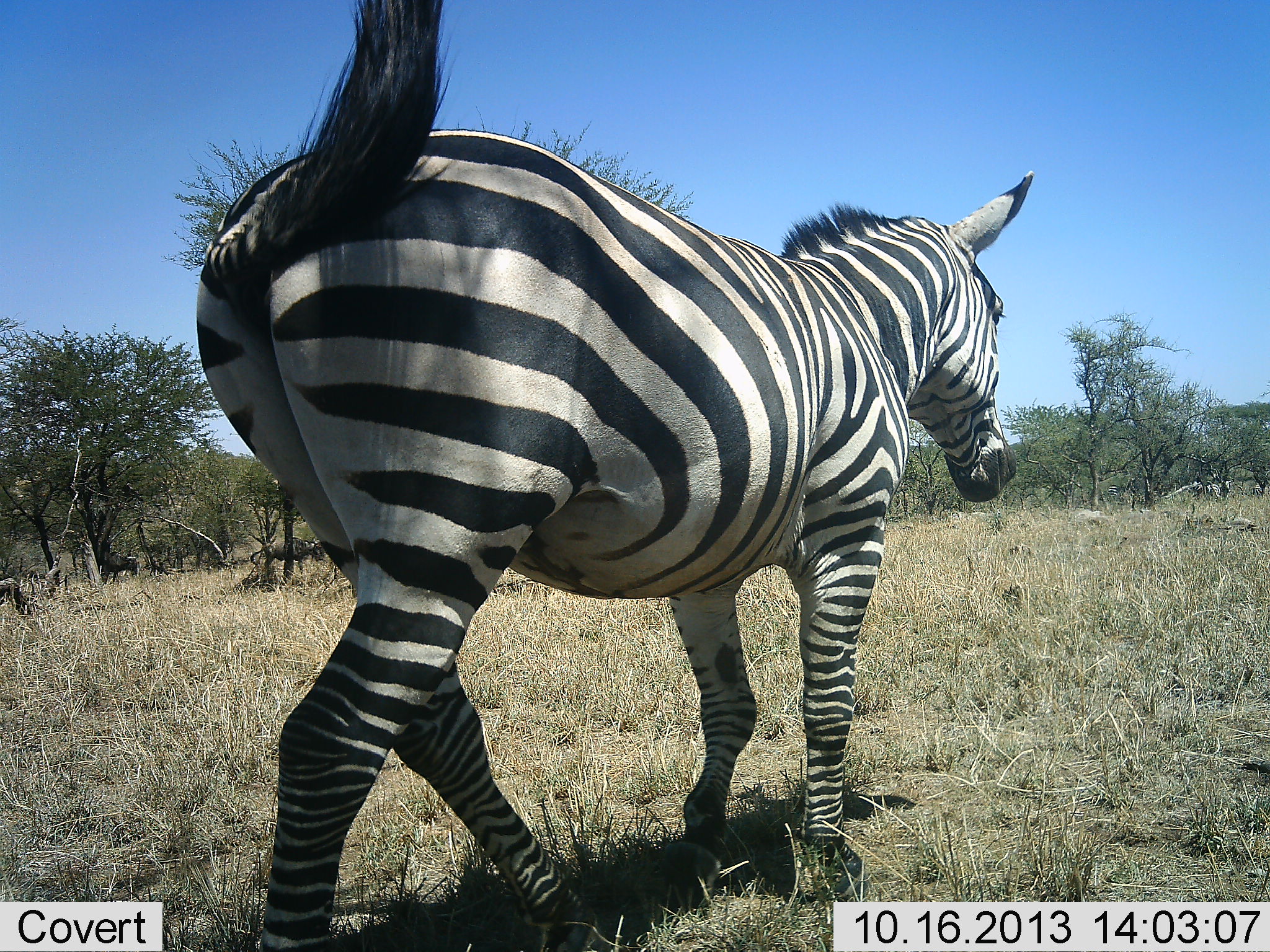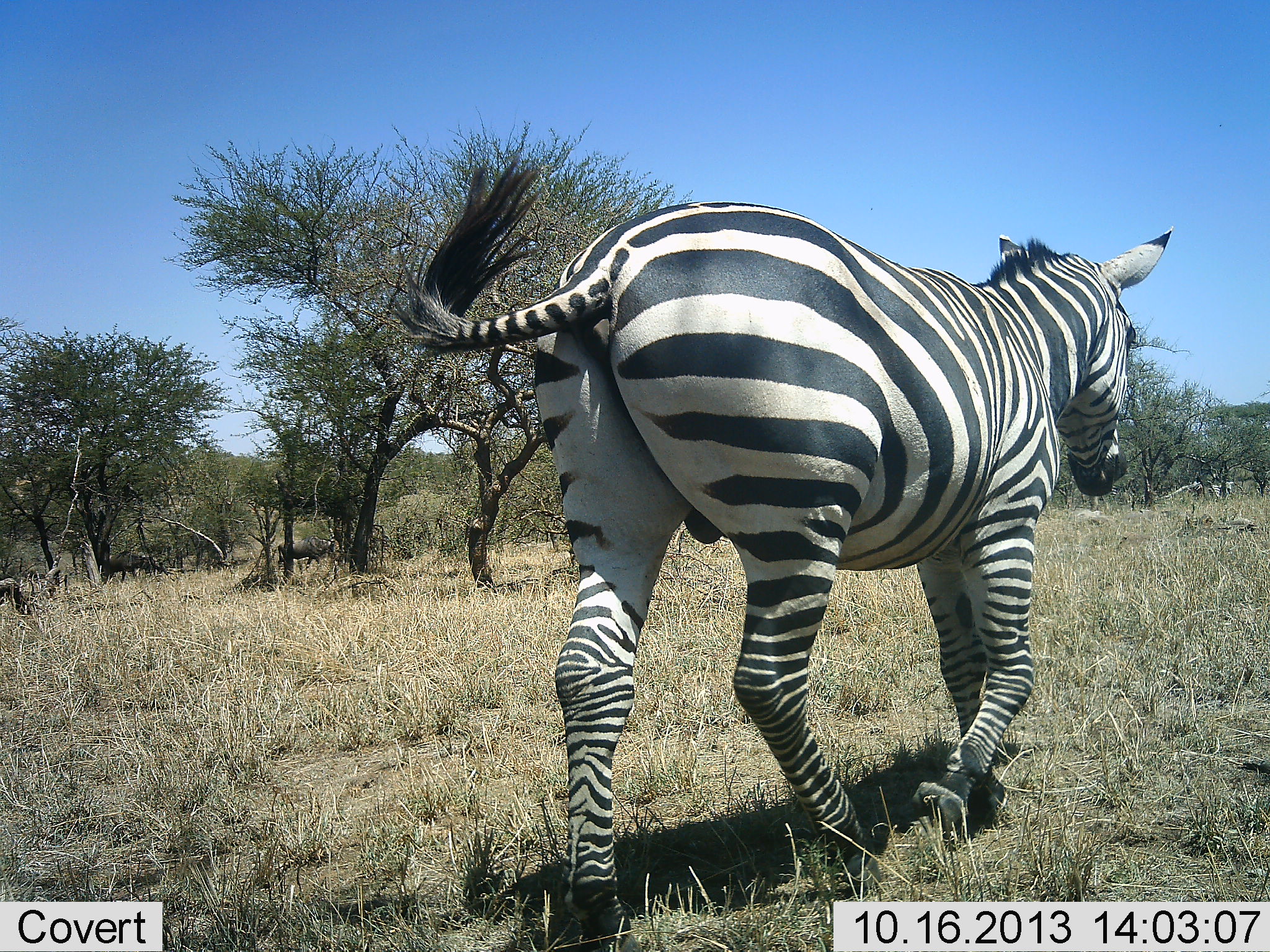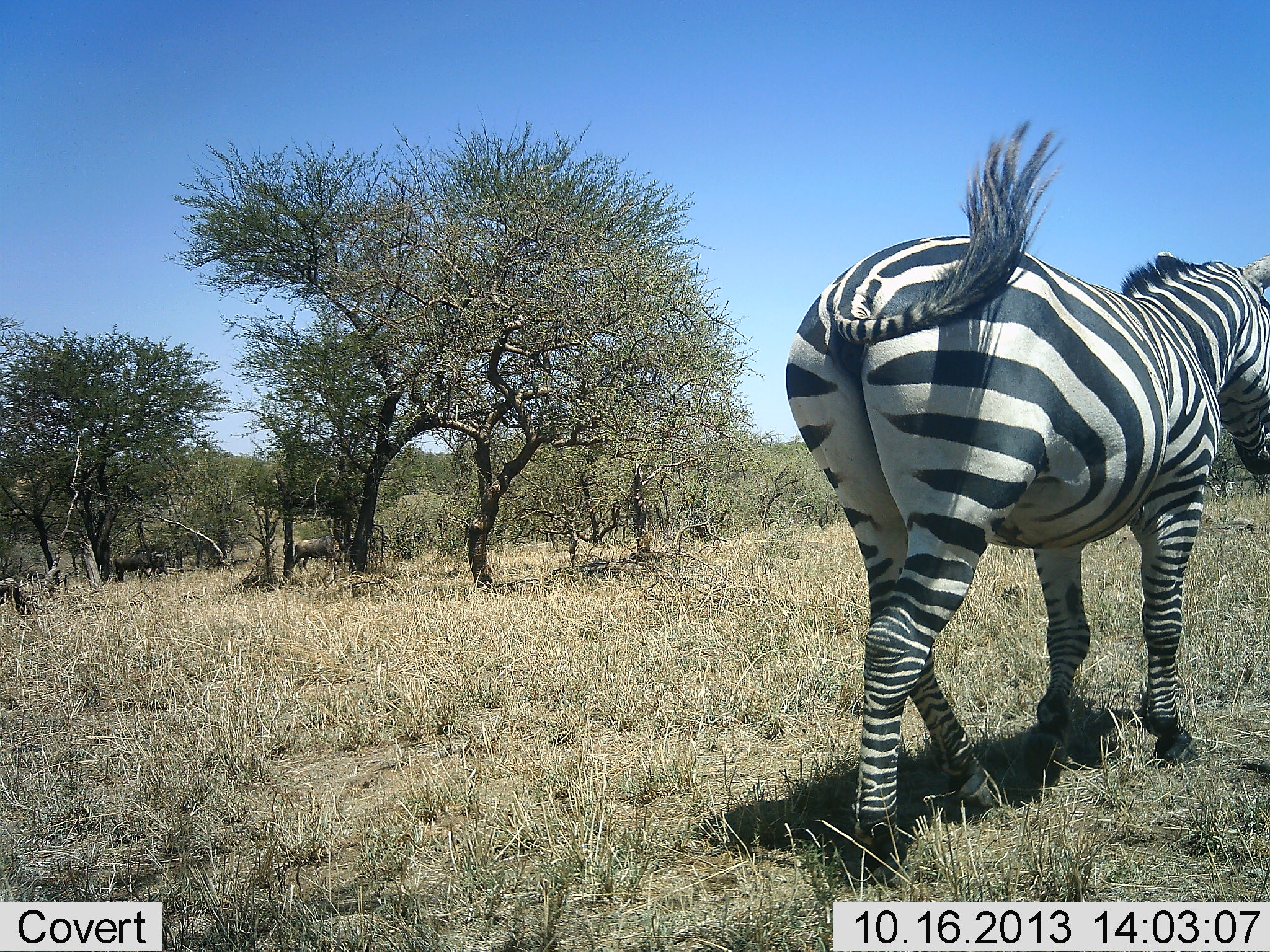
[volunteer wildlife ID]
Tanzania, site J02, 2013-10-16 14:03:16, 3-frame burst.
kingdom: Animalia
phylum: Chordata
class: Mammalia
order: Perissodactyla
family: Equidae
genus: Equus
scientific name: Equus quagga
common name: plains zebra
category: zebra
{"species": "zebra (plains zebra) (Equus quagga)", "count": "1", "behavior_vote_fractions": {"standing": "6%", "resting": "0%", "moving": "94%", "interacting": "0%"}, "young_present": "0%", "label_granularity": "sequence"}